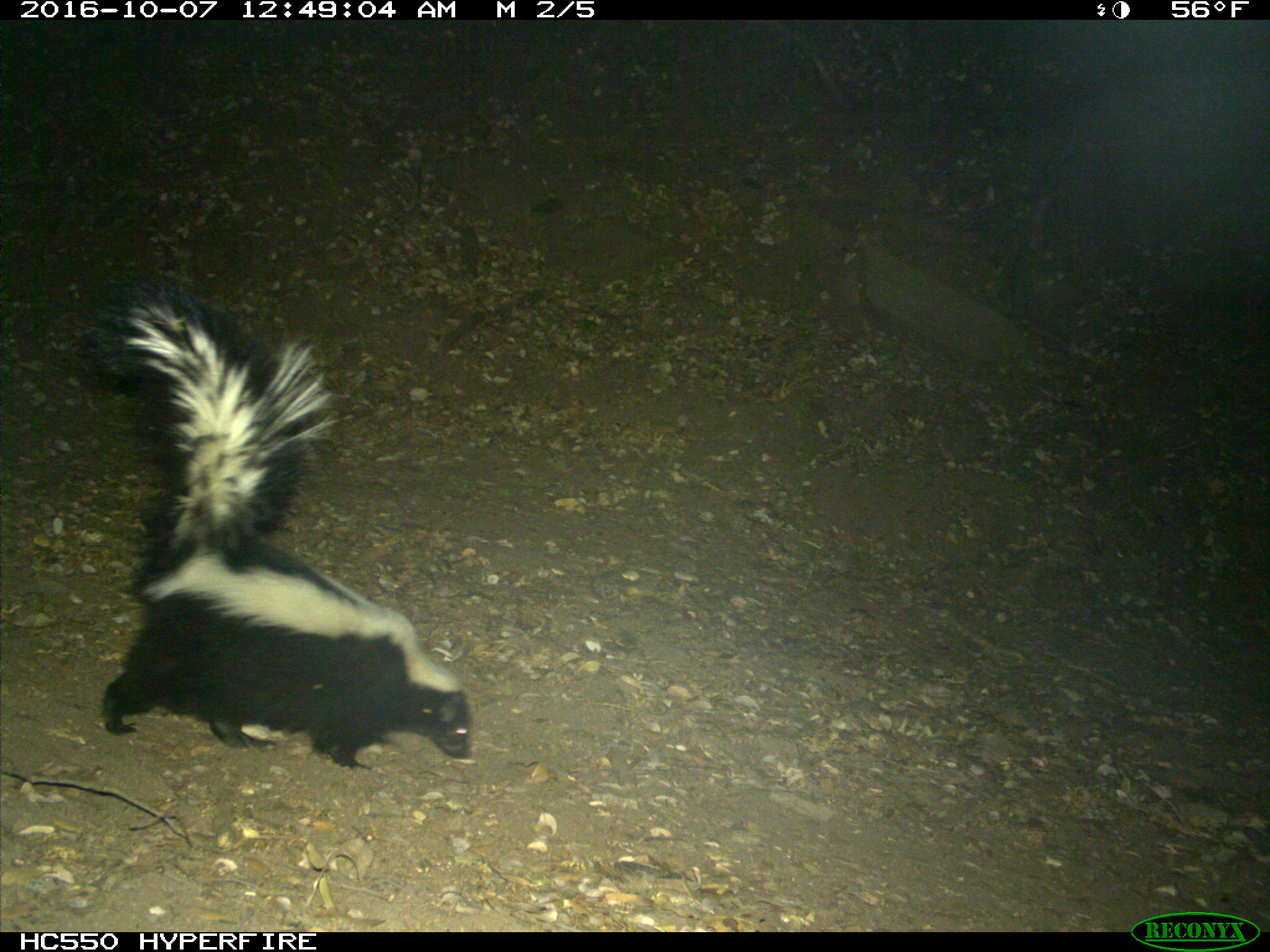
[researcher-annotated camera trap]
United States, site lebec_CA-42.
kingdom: Animalia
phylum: Chordata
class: Mammalia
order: Carnivora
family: Mephitidae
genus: Mephitis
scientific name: Mephitis mephitis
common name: striped skunk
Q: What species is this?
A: Mephitis mephitis (striped skunk).